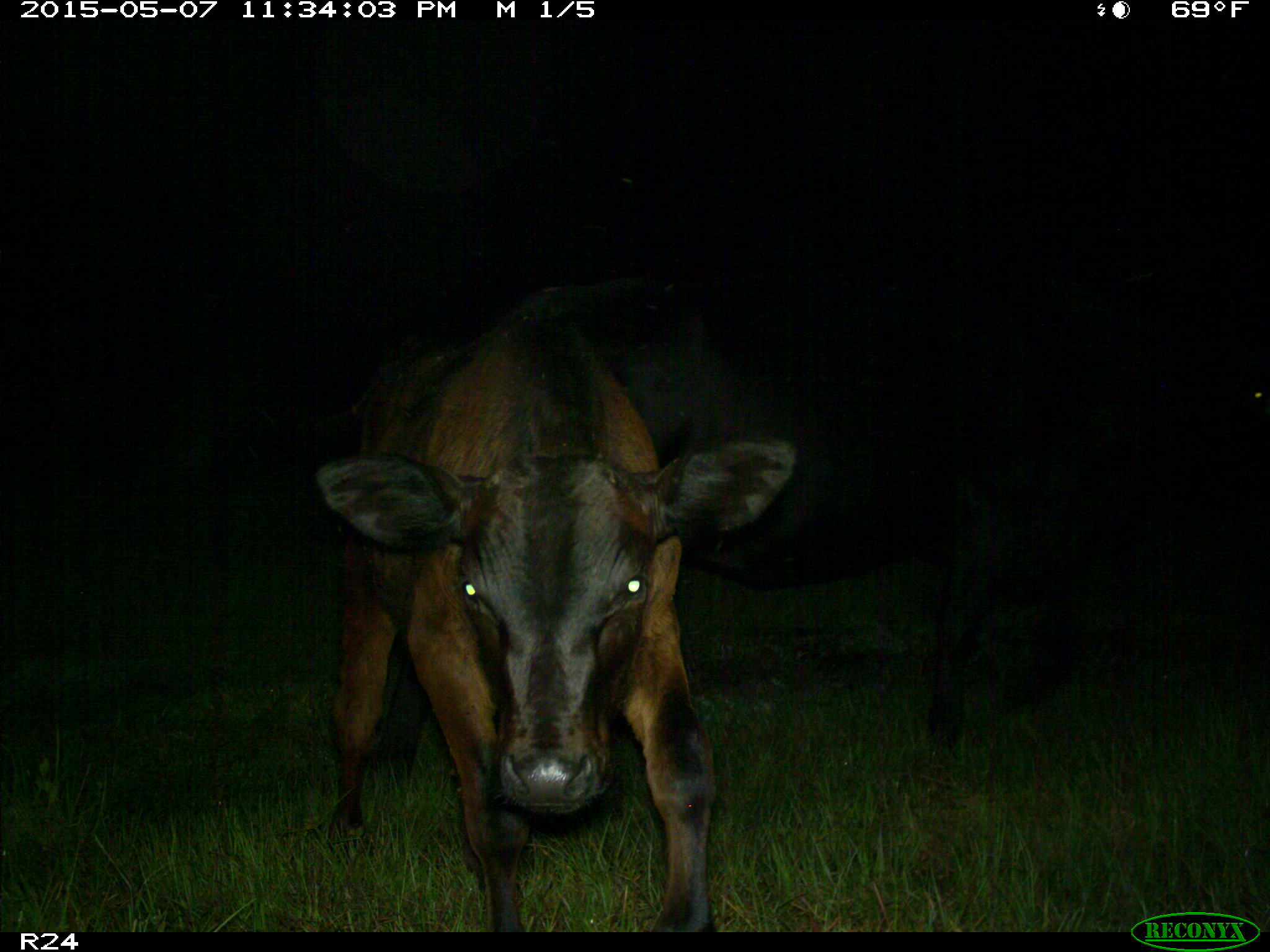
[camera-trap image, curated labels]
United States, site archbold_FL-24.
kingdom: Animalia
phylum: Chordata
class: Mammalia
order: Artiodactyla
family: Bovidae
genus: Bos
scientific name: Bos taurus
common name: domestic cow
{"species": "Bos taurus (domestic cow)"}